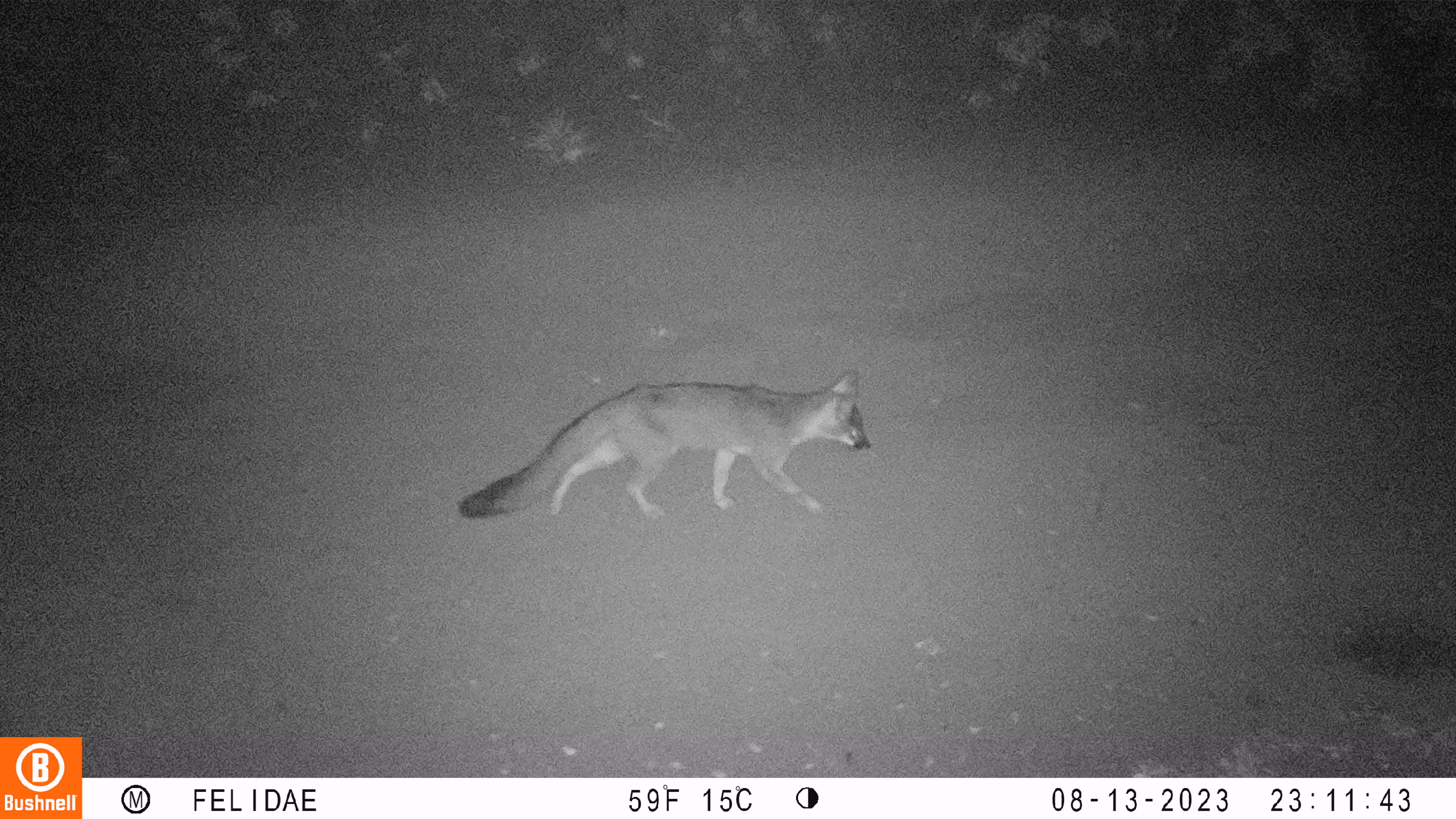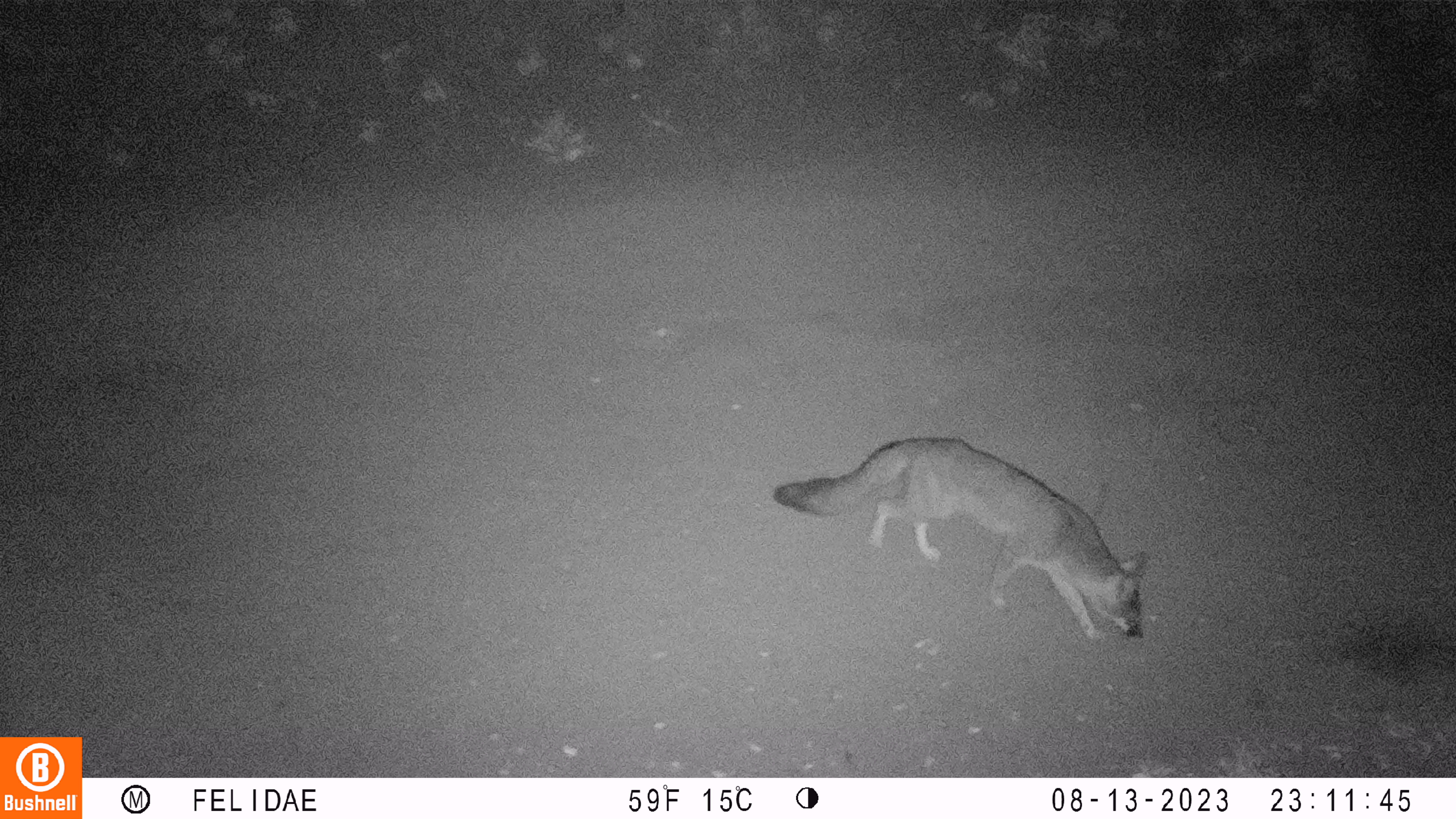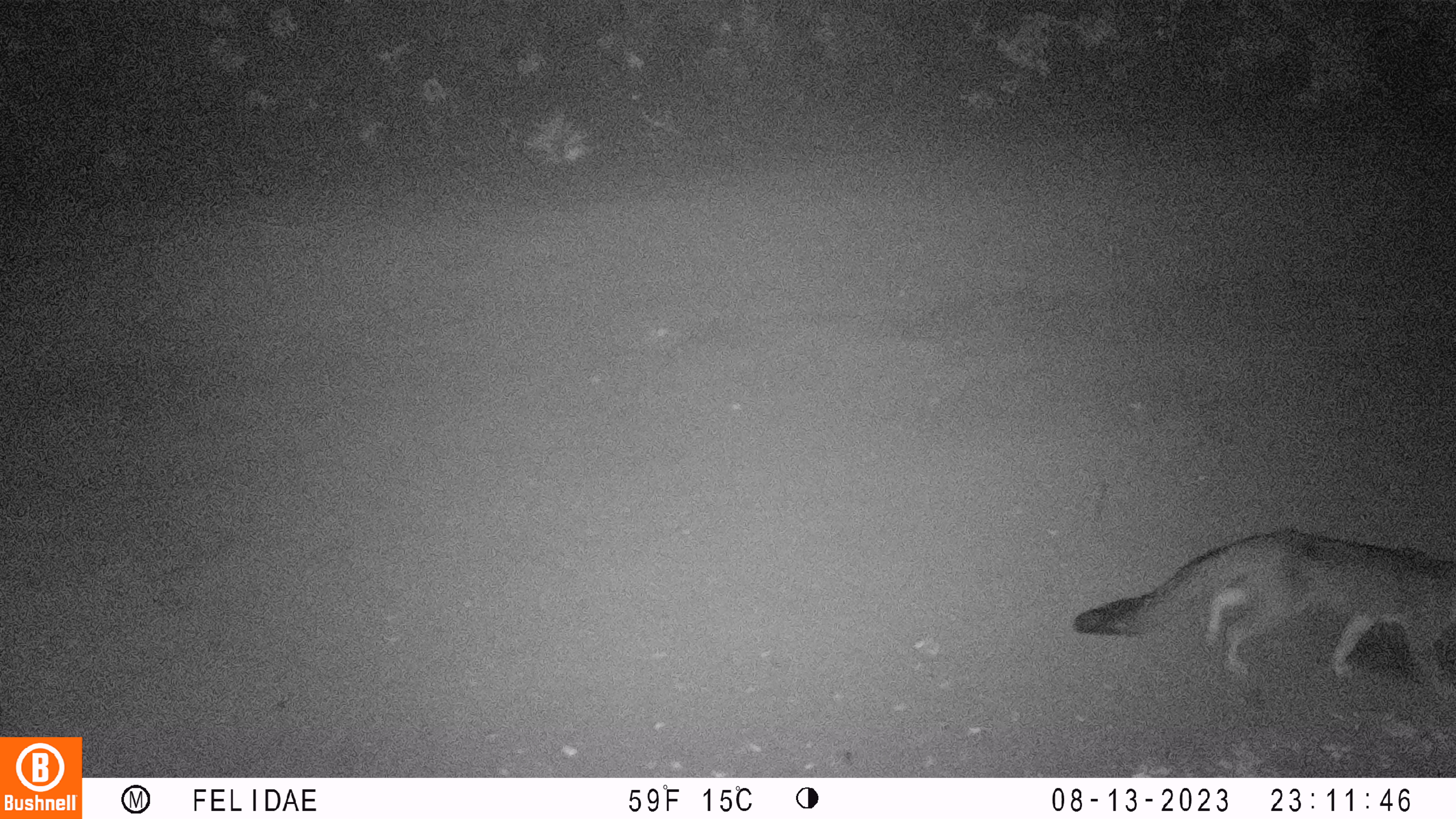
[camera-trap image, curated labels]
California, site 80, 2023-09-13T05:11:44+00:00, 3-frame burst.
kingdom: Animalia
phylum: Chordata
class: Mammalia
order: Carnivora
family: Canidae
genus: Urocyon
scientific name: Urocyon cinereoargenteus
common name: gray fox